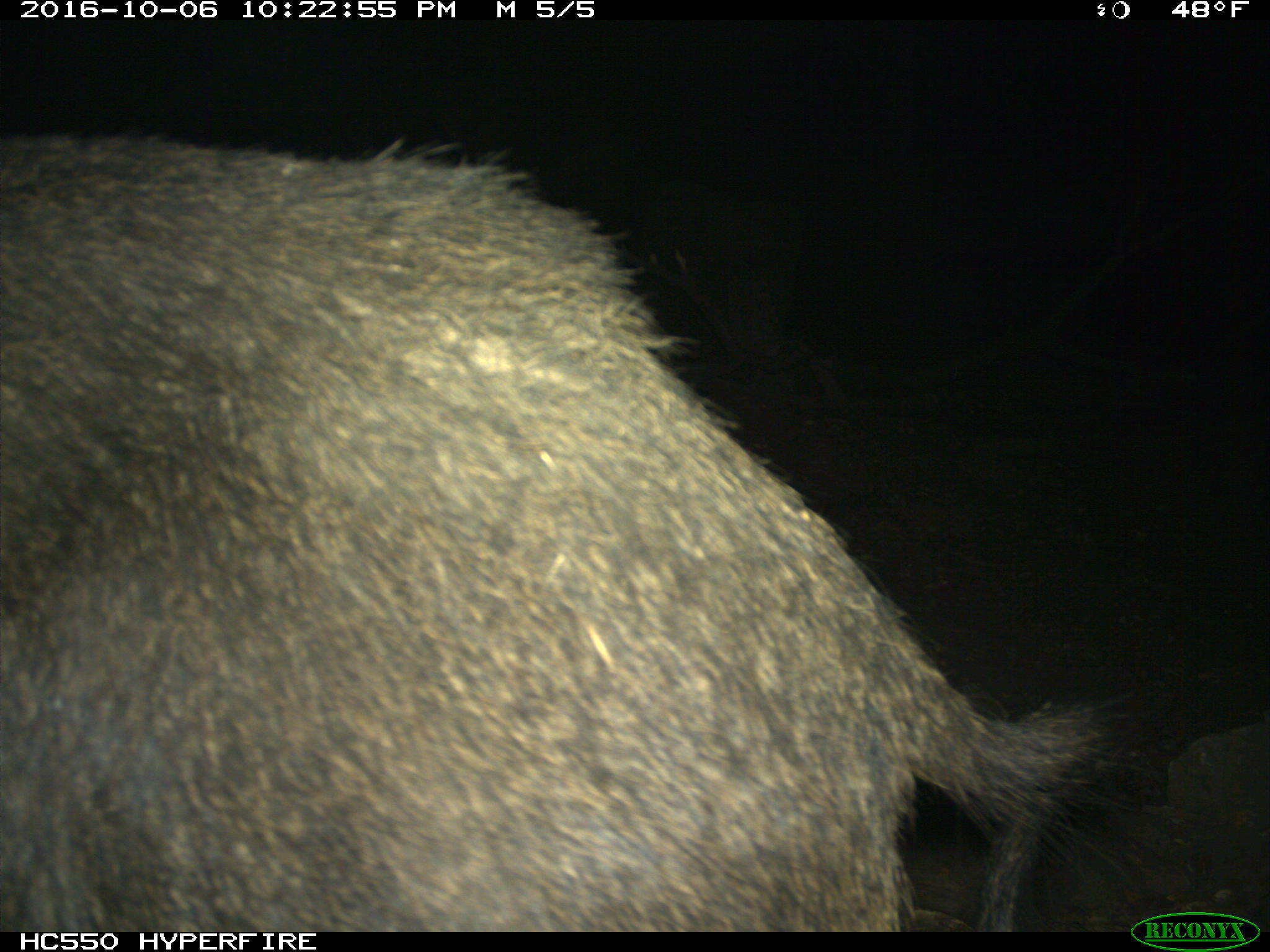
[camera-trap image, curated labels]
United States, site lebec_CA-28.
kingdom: Animalia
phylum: Chordata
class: Mammalia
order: Artiodactyla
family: Suidae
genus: Sus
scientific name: Sus scrofa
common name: wild boar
Sus scrofa (wild boar).